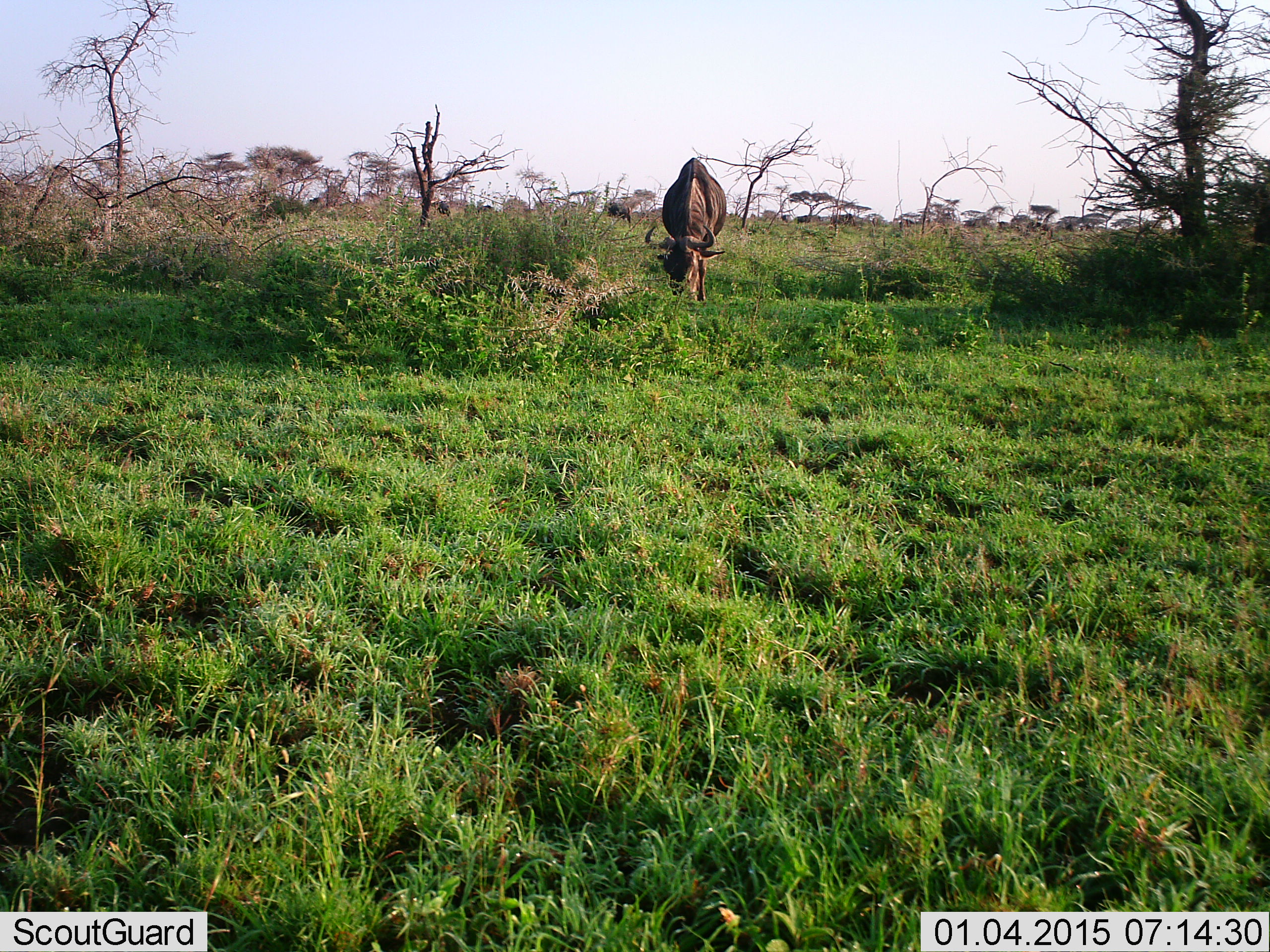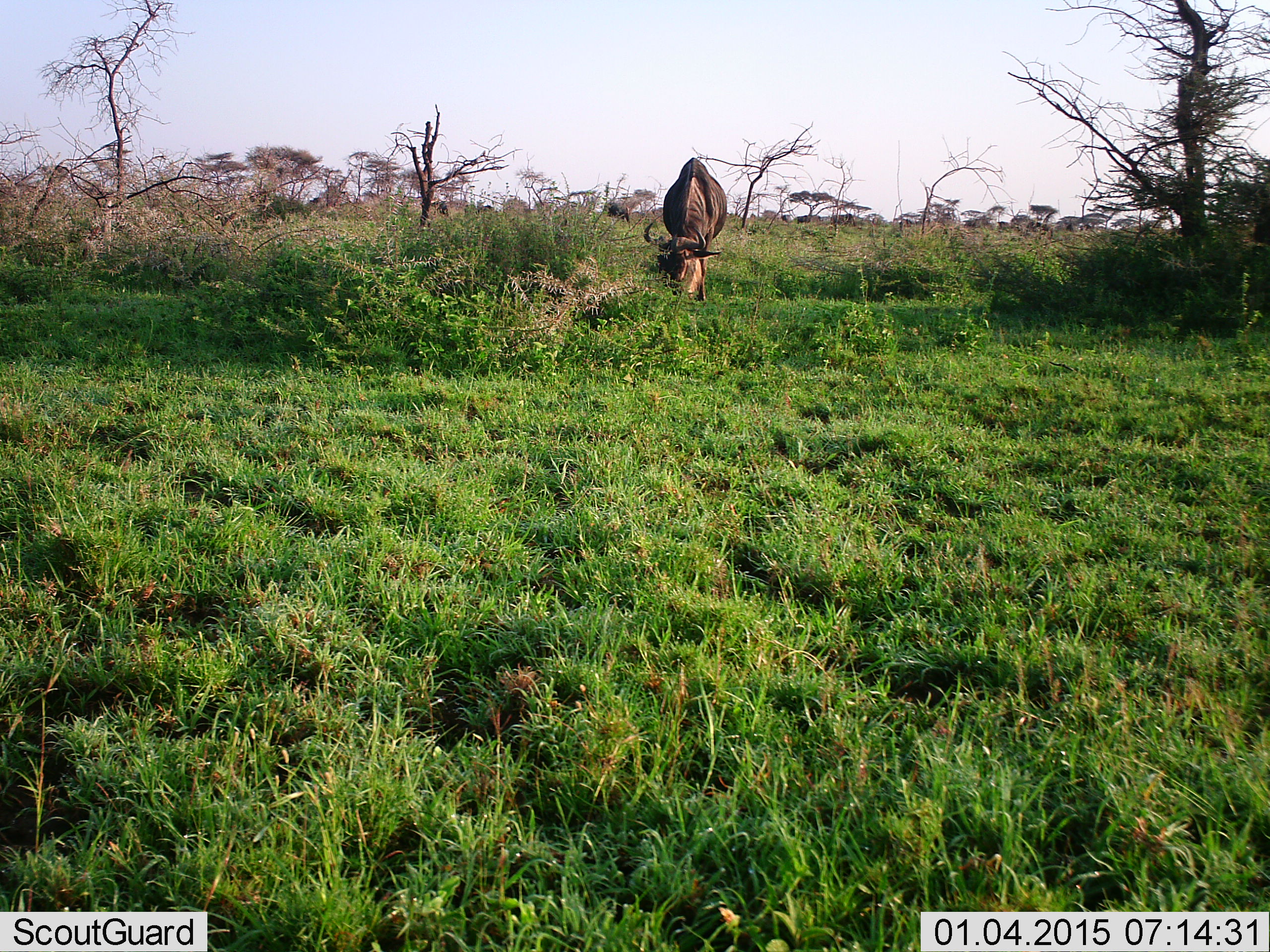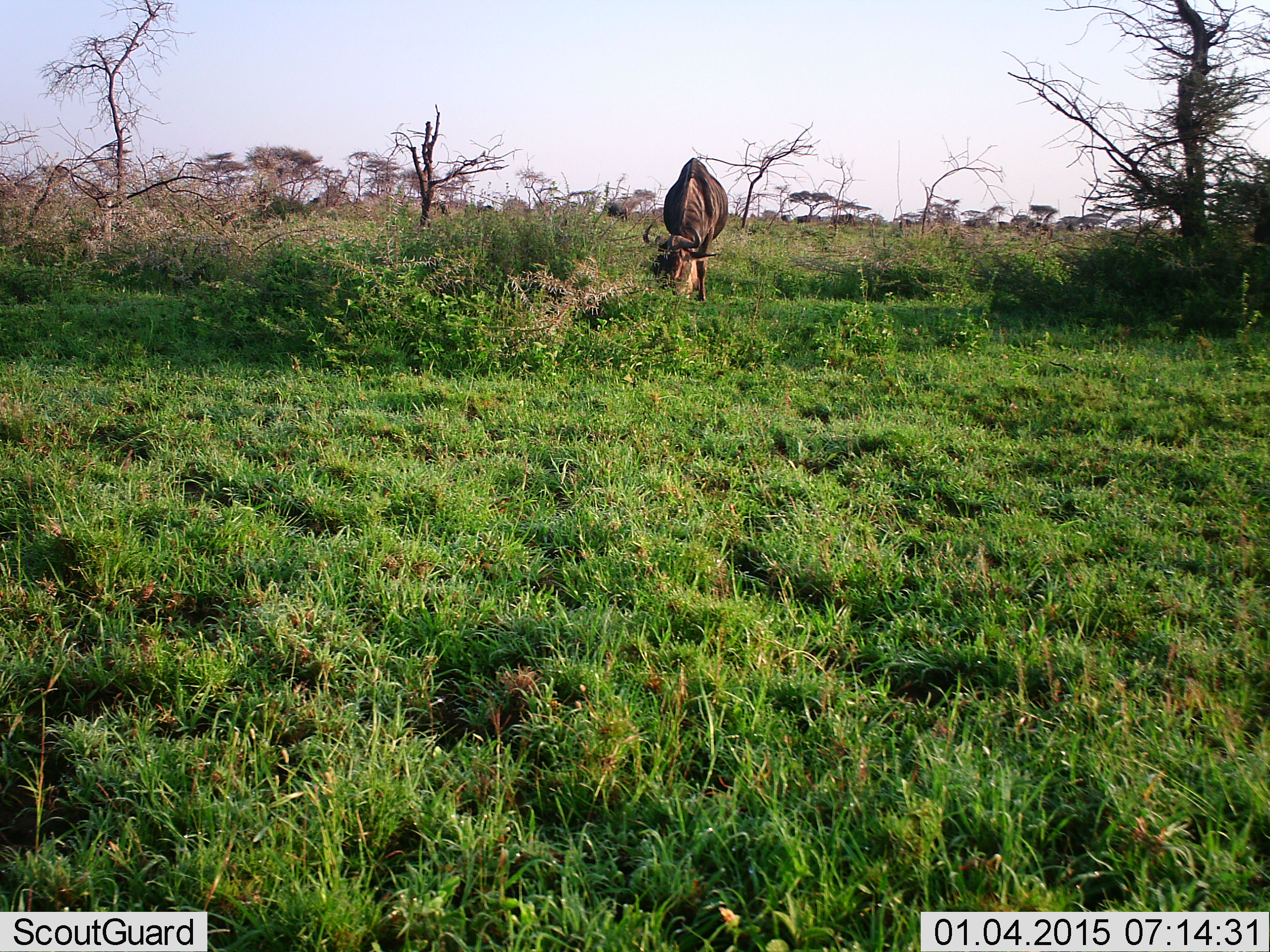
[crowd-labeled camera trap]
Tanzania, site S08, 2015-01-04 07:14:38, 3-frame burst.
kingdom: Animalia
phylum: Chordata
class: Mammalia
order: Artiodactyla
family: Bovidae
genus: Connochaetes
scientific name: Connochaetes taurinus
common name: blue wildebeest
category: wildebeest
Wildebeest (blue wildebeest) (Connochaetes taurinus), count 1. Behavior (volunteer vote fractions): standing 10%, resting 0%, moving 0%, interacting 0%. Young present (vote fraction): 0%. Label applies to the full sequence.